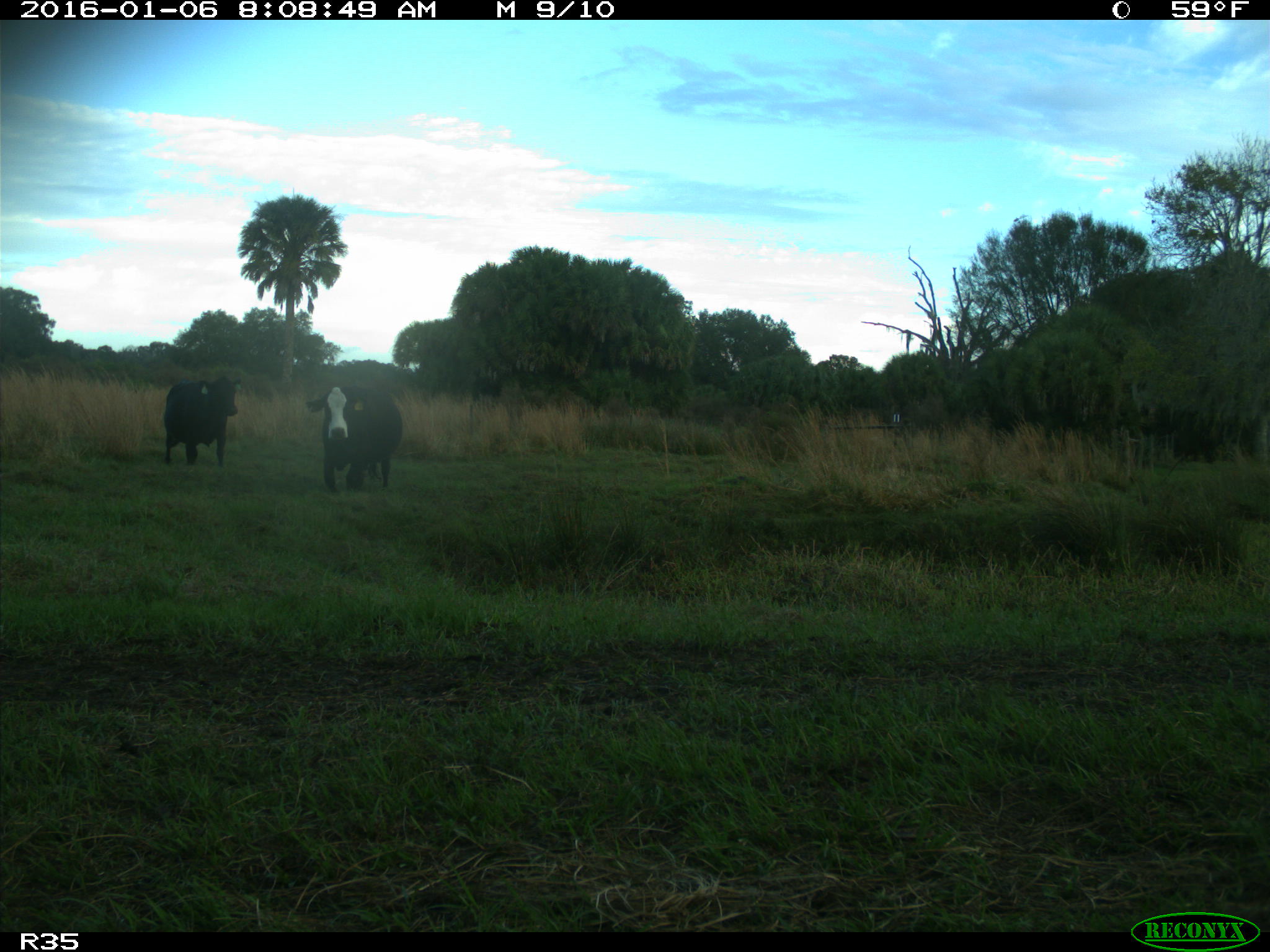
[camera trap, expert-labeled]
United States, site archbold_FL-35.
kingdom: Animalia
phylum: Chordata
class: Mammalia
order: Artiodactyla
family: Bovidae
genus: Bos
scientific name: Bos taurus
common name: domestic cow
Bos taurus (domestic cow).